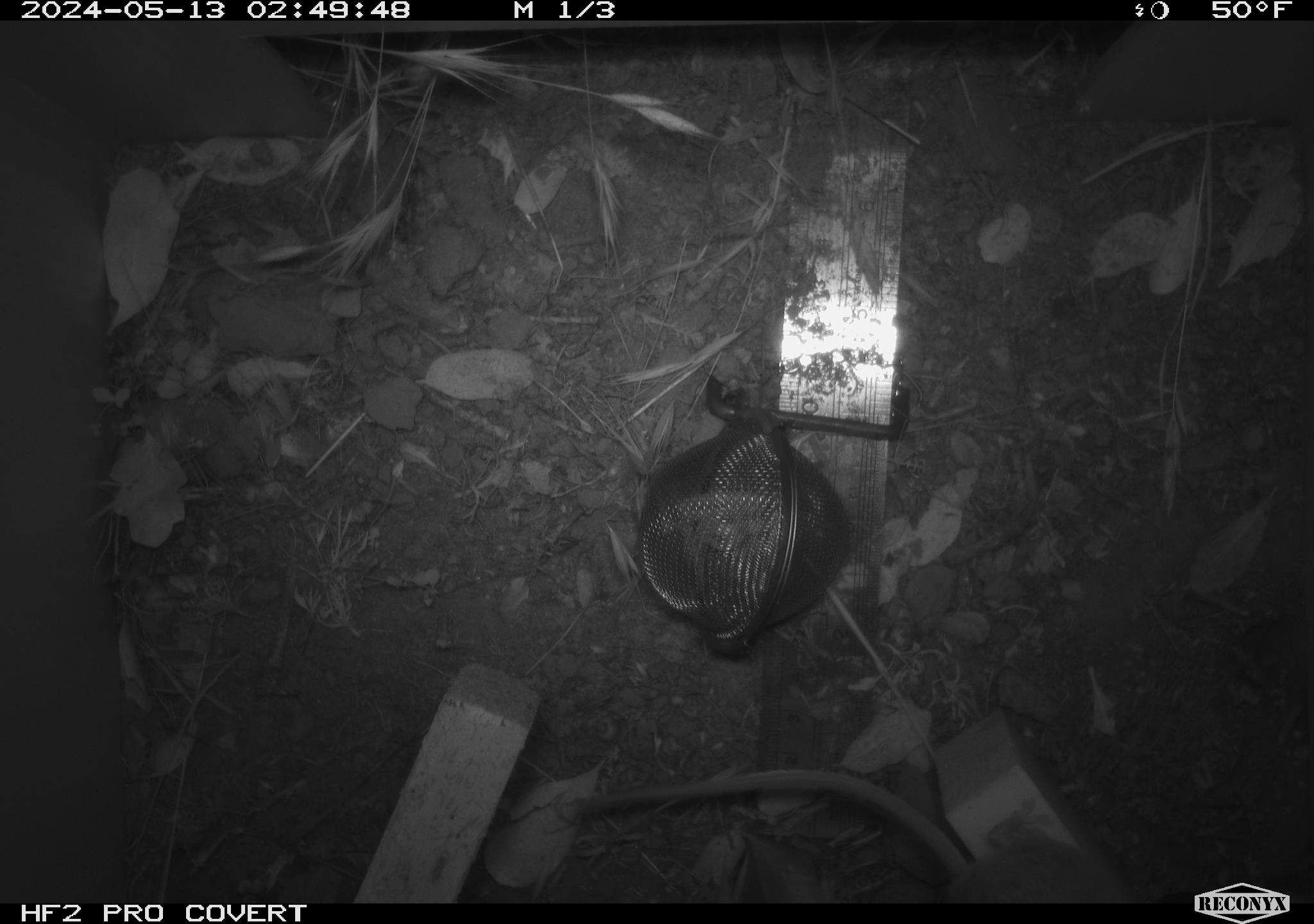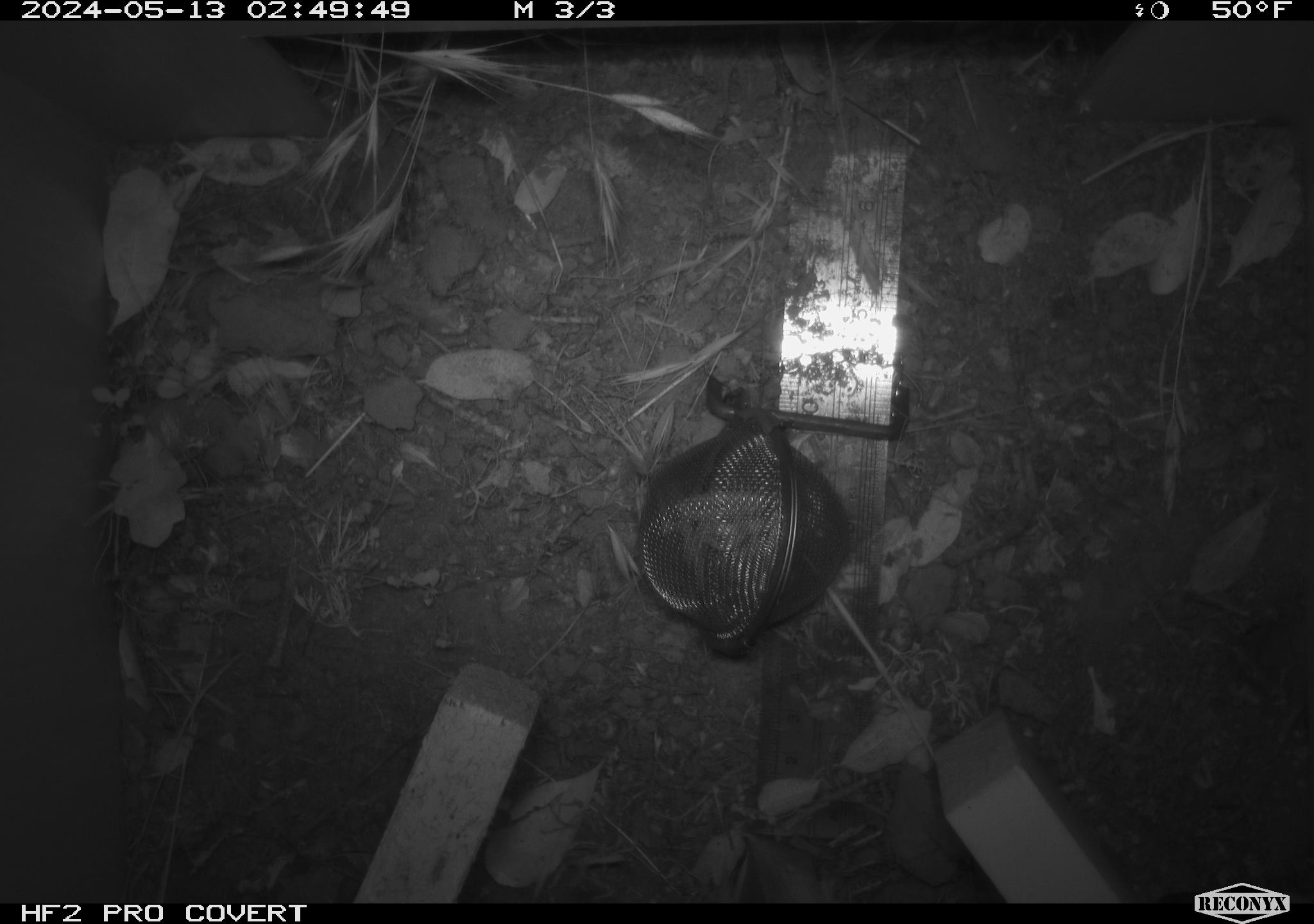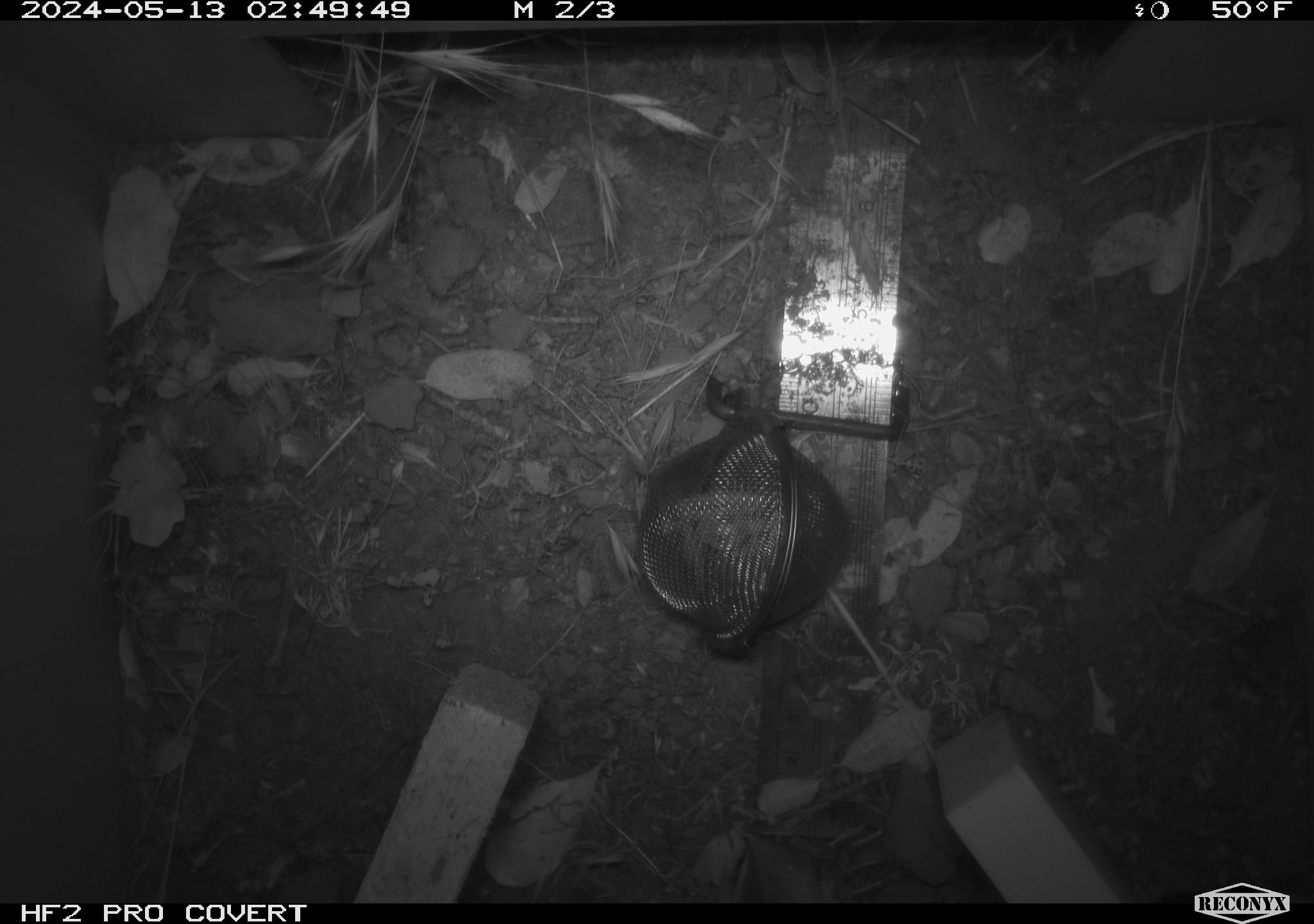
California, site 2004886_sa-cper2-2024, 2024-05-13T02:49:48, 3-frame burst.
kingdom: Animalia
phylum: Chordata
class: Mammalia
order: Rodentia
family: Heteromyidae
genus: Dipodomys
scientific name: Dipodomys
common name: kangaroo rats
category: dipodomys species